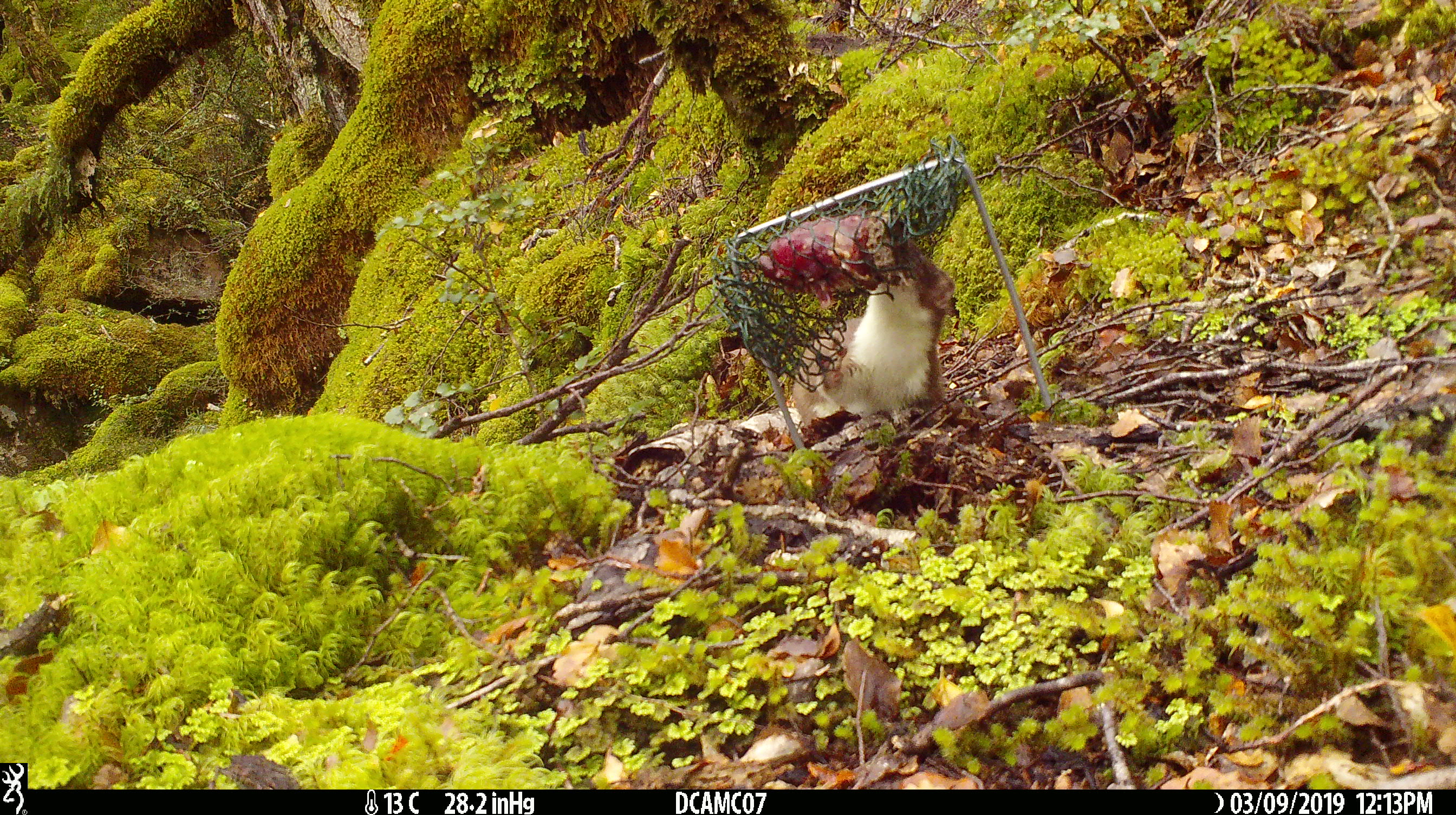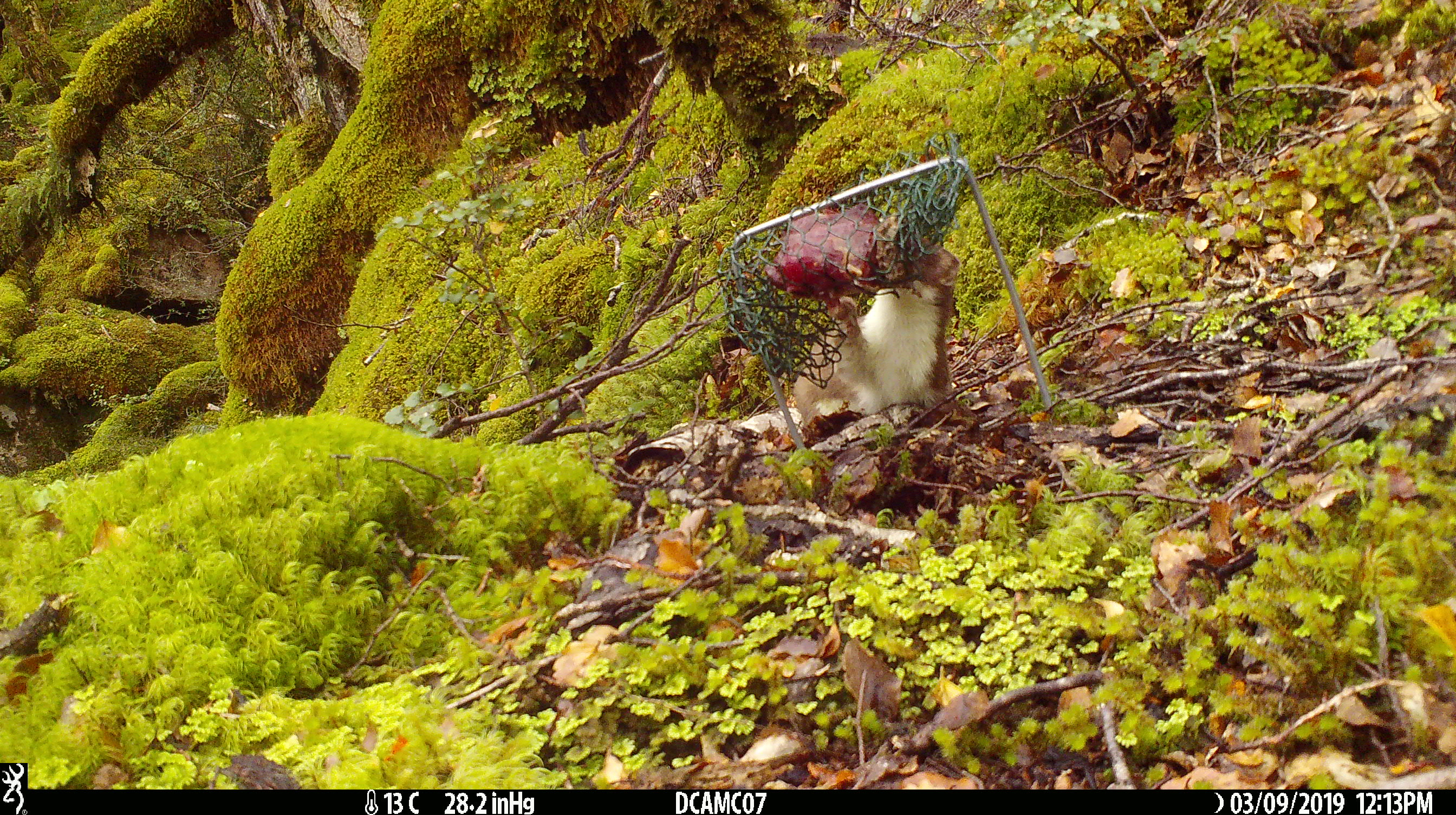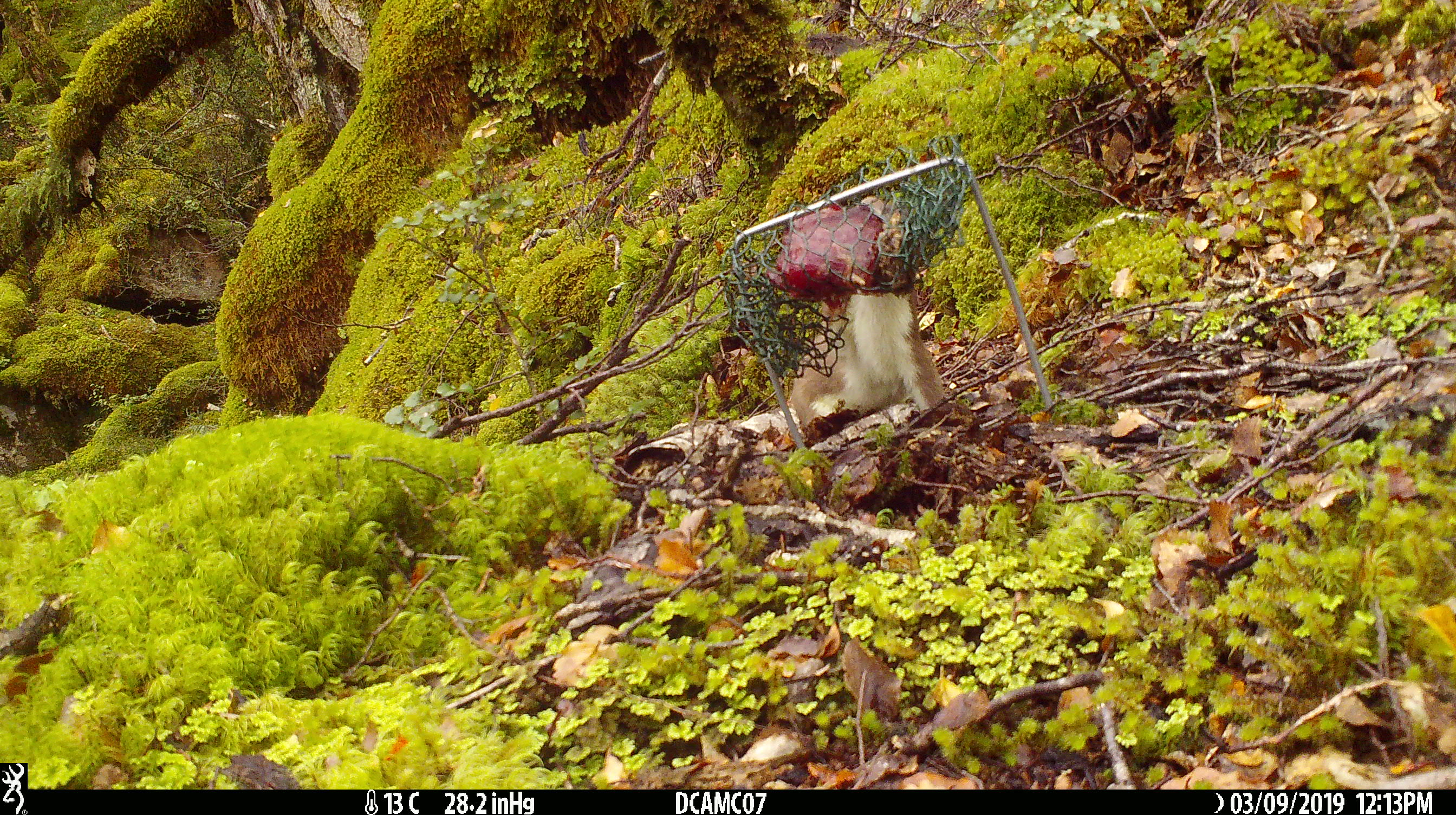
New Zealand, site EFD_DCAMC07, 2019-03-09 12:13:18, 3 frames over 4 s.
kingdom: Animalia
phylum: Chordata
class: Mammalia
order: Carnivora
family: Mustelidae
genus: Mustela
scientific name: Mustela erminea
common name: stoat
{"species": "stoat (Mustela erminea)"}